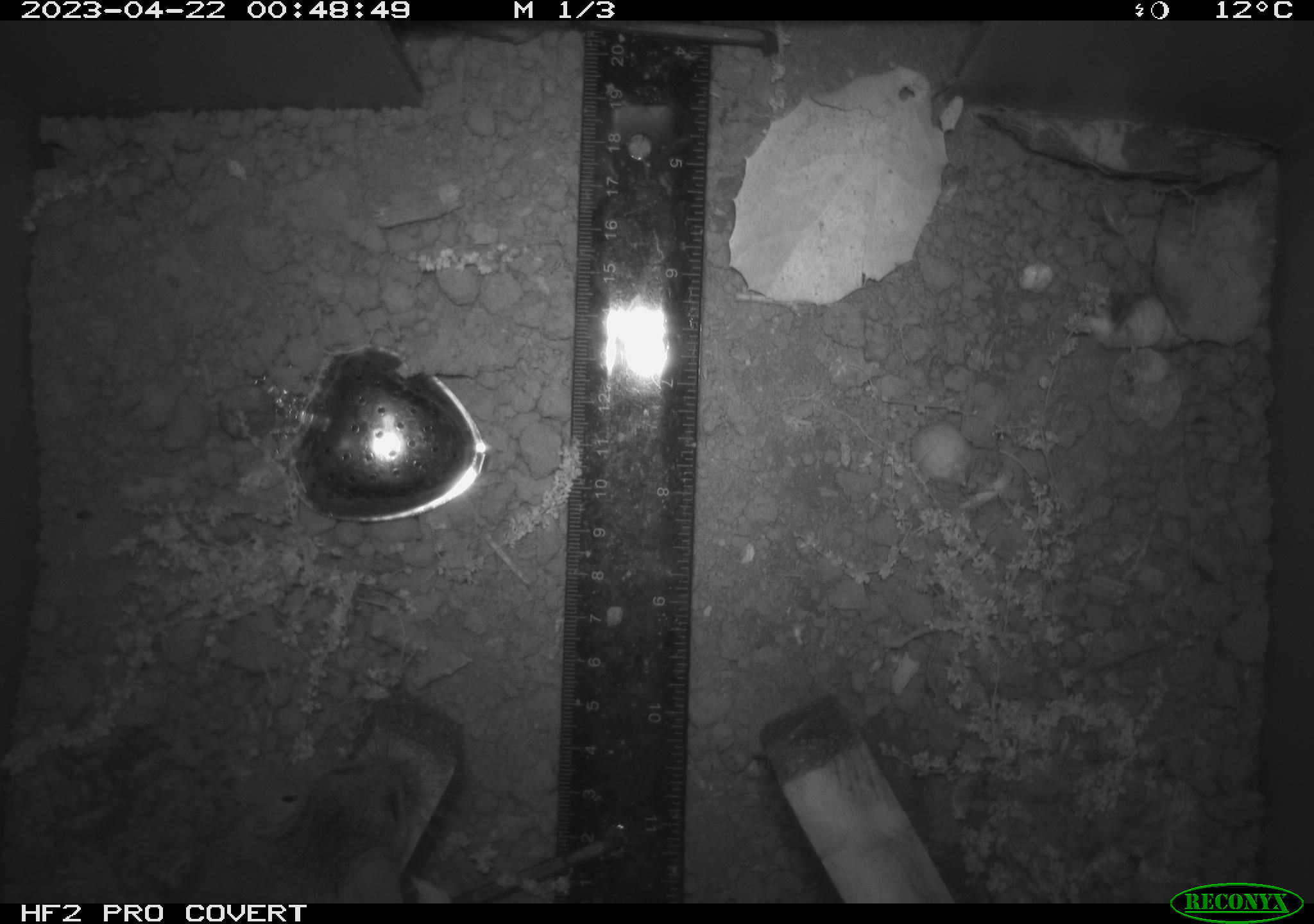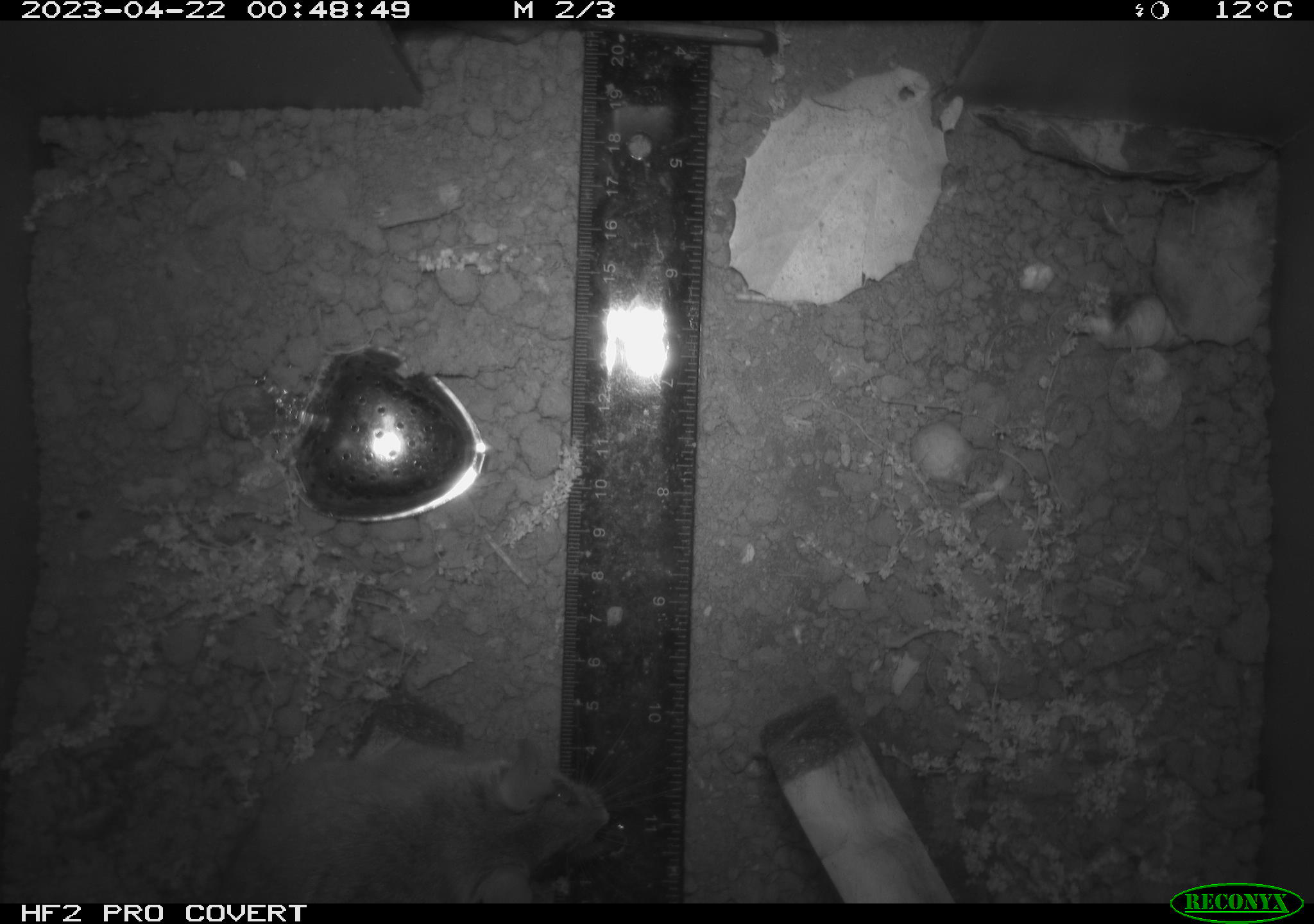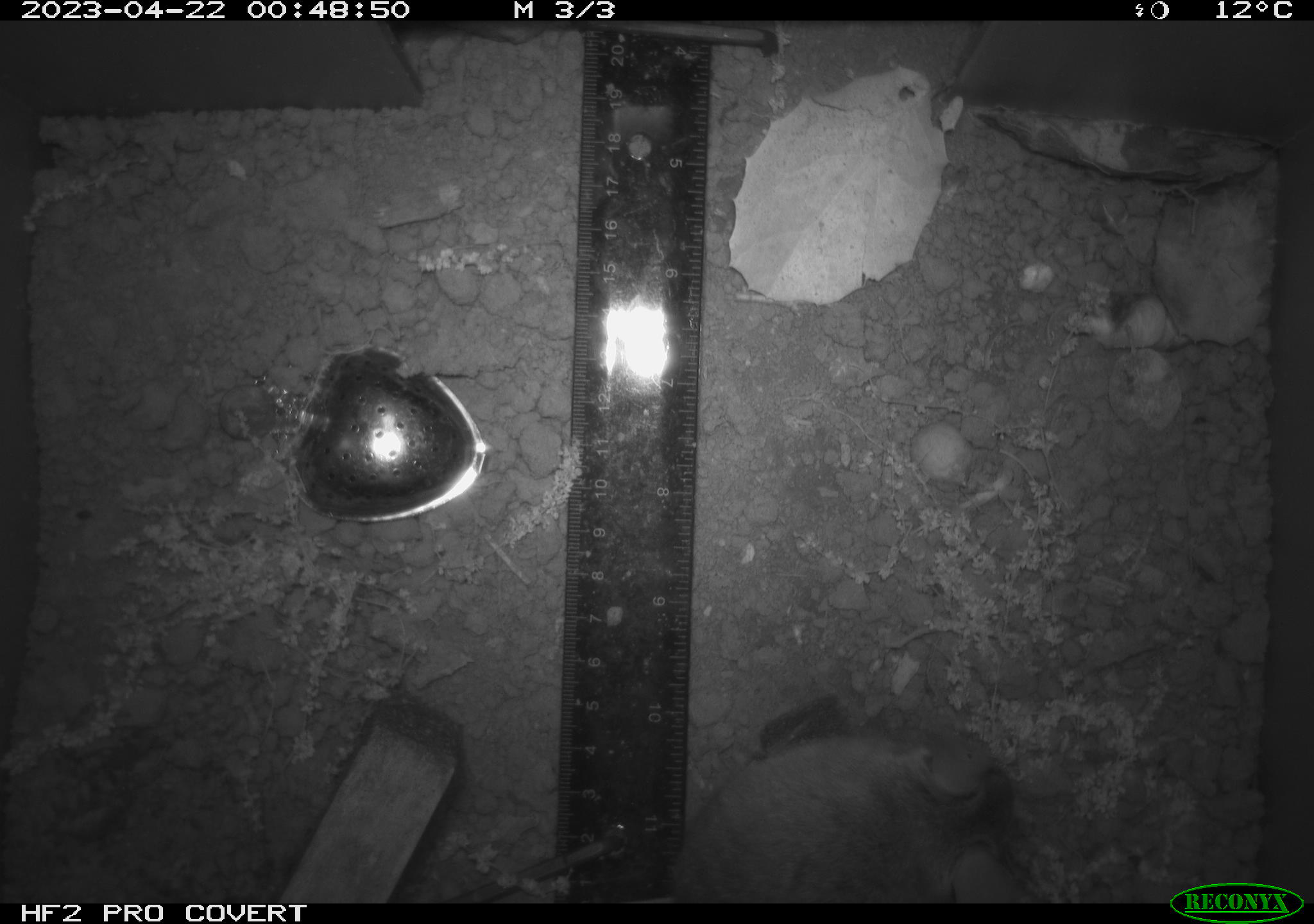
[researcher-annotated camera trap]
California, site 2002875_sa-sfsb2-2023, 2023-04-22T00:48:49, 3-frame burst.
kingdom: Animalia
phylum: Chordata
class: Mammalia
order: Rodentia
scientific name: Rodentia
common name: mouse species